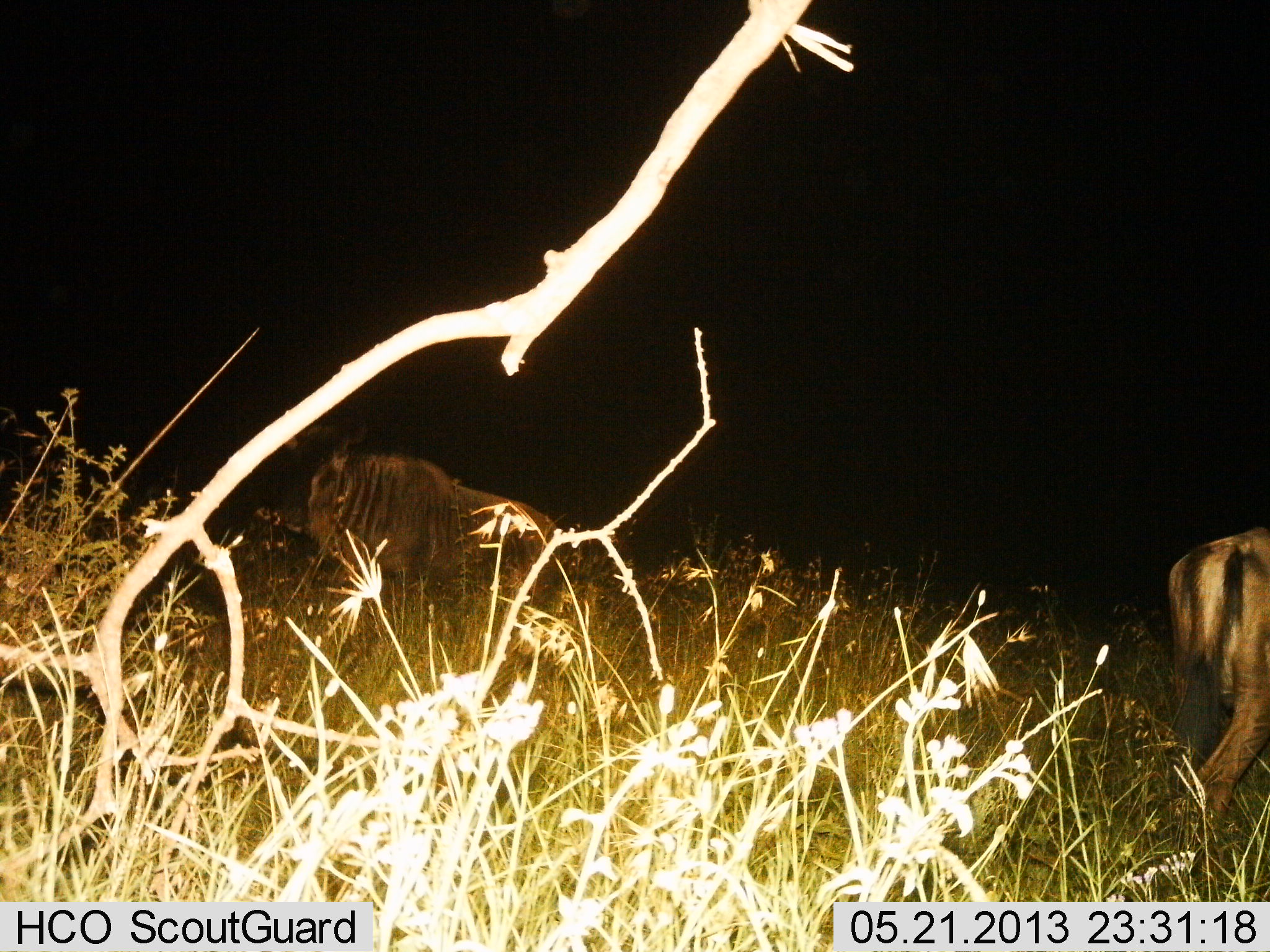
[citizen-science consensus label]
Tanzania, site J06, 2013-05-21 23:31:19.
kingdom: Animalia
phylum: Chordata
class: Mammalia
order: Artiodactyla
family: Bovidae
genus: Connochaetes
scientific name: Connochaetes taurinus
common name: blue wildebeest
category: wildebeest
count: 2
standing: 77%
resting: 0%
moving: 46%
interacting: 0%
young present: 0%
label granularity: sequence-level